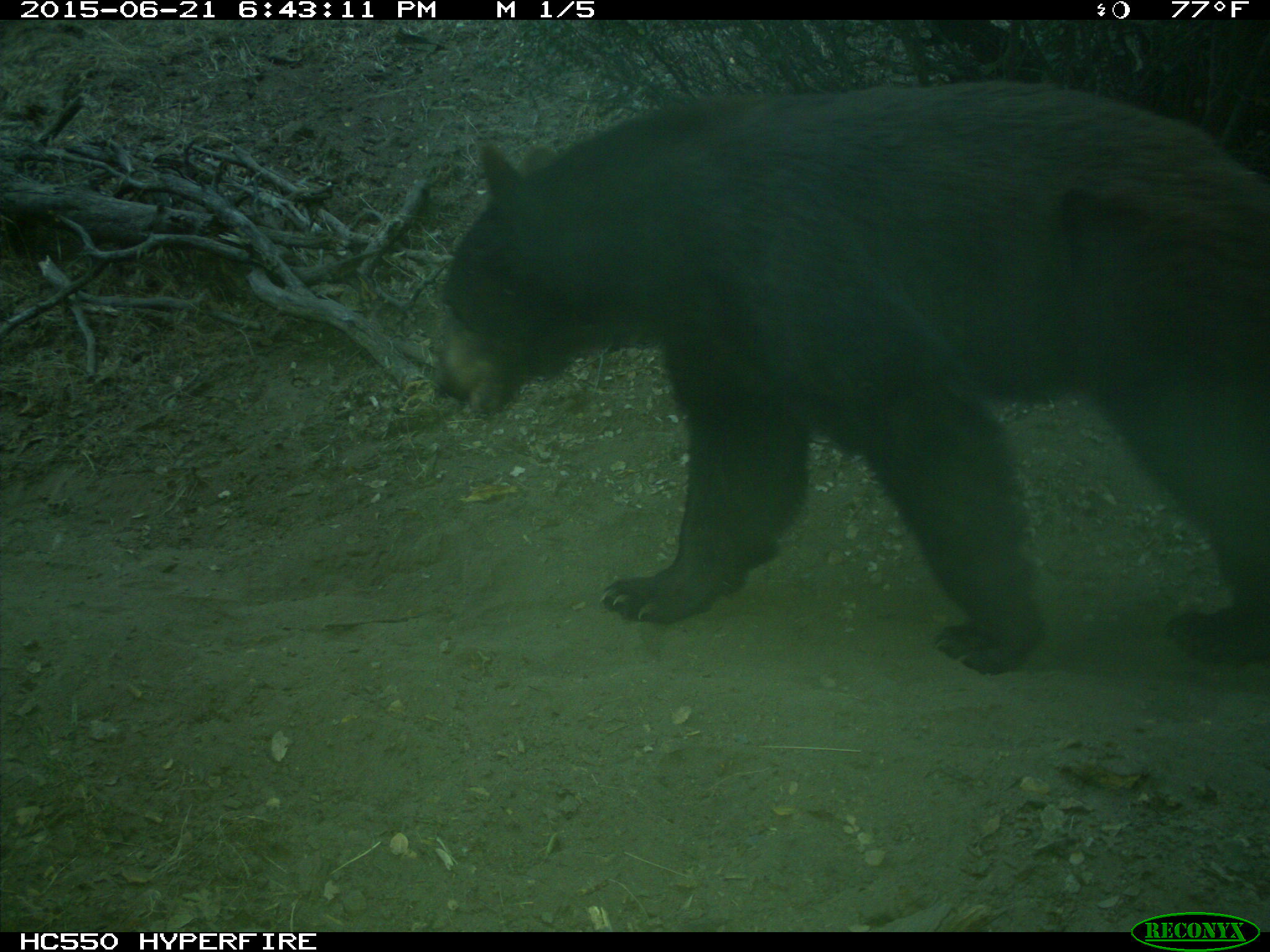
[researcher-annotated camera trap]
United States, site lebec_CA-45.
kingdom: Animalia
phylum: Chordata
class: Mammalia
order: Carnivora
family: Ursidae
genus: Ursus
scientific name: Ursus americanus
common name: american black bear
Ursus americanus (american black bear).